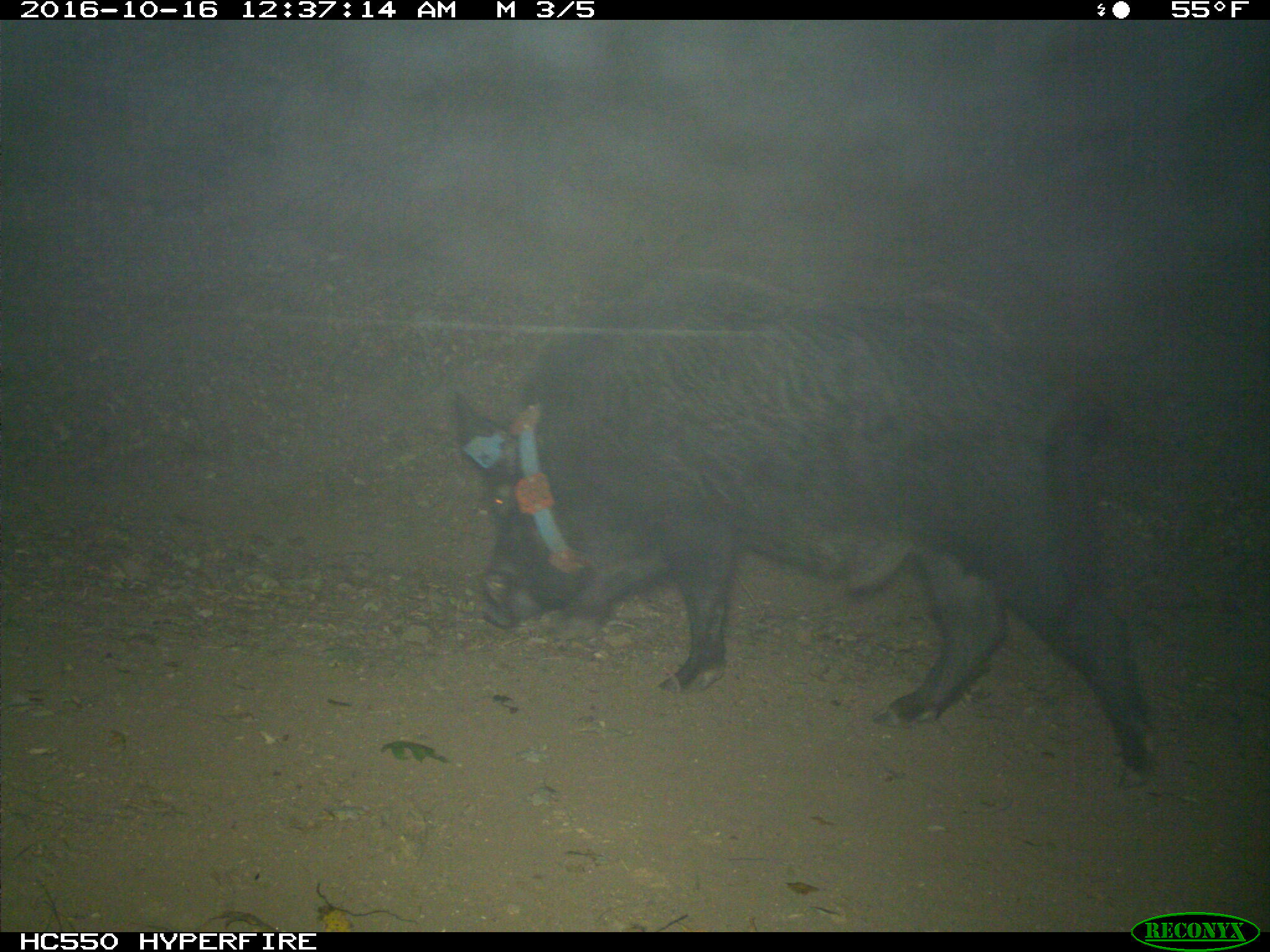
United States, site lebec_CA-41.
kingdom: Animalia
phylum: Chordata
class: Mammalia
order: Artiodactyla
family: Suidae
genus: Sus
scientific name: Sus scrofa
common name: wild boar